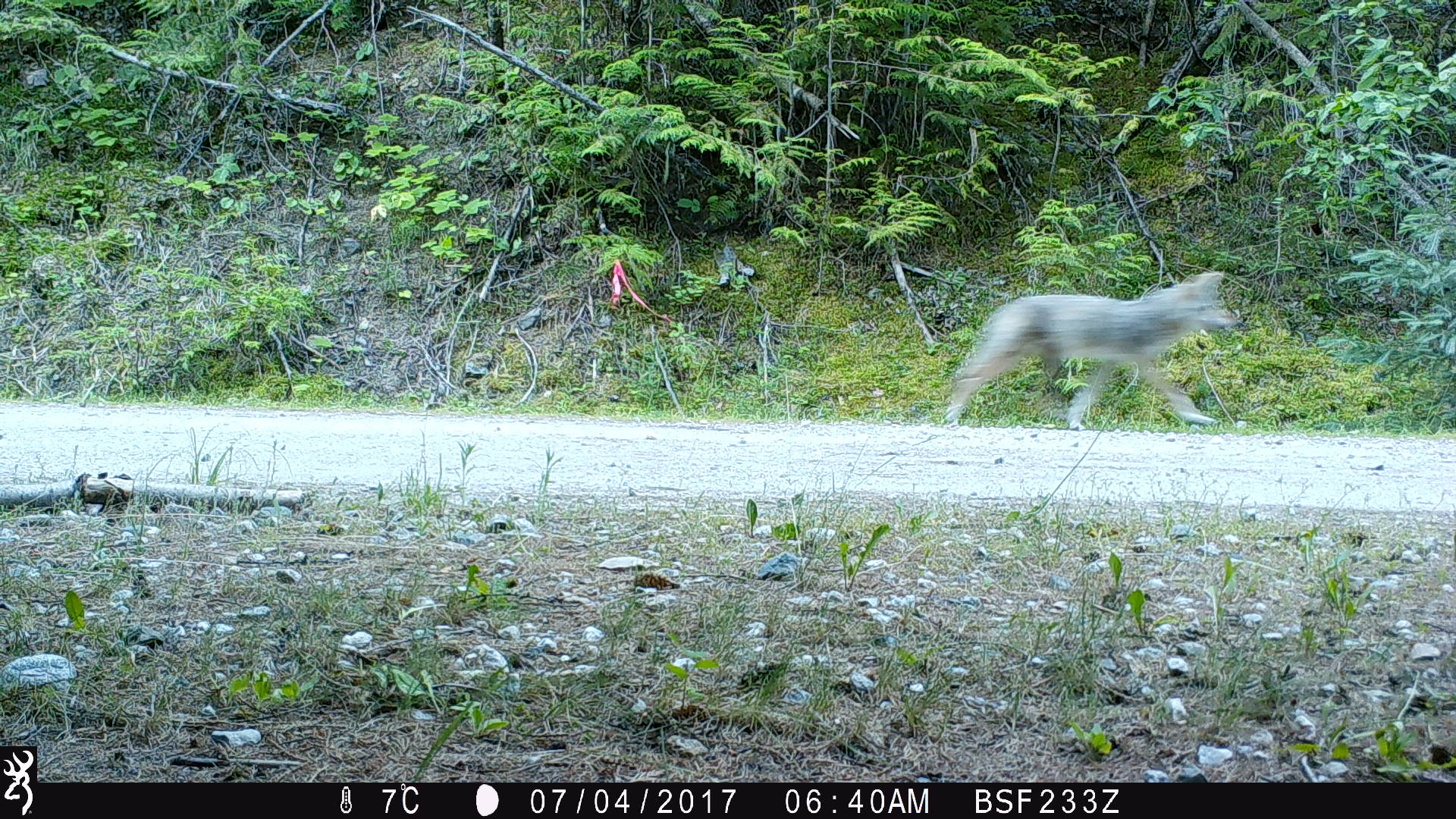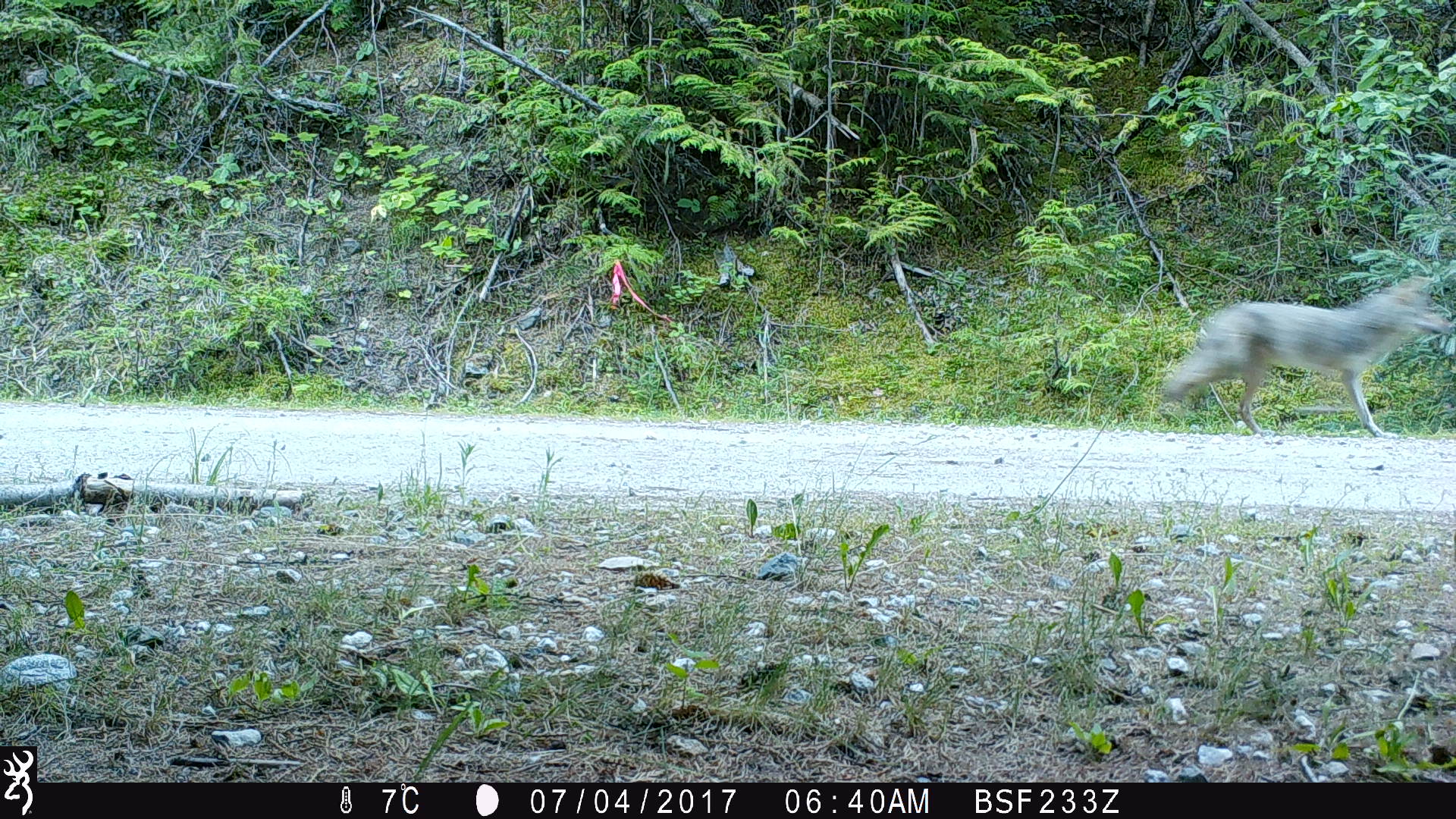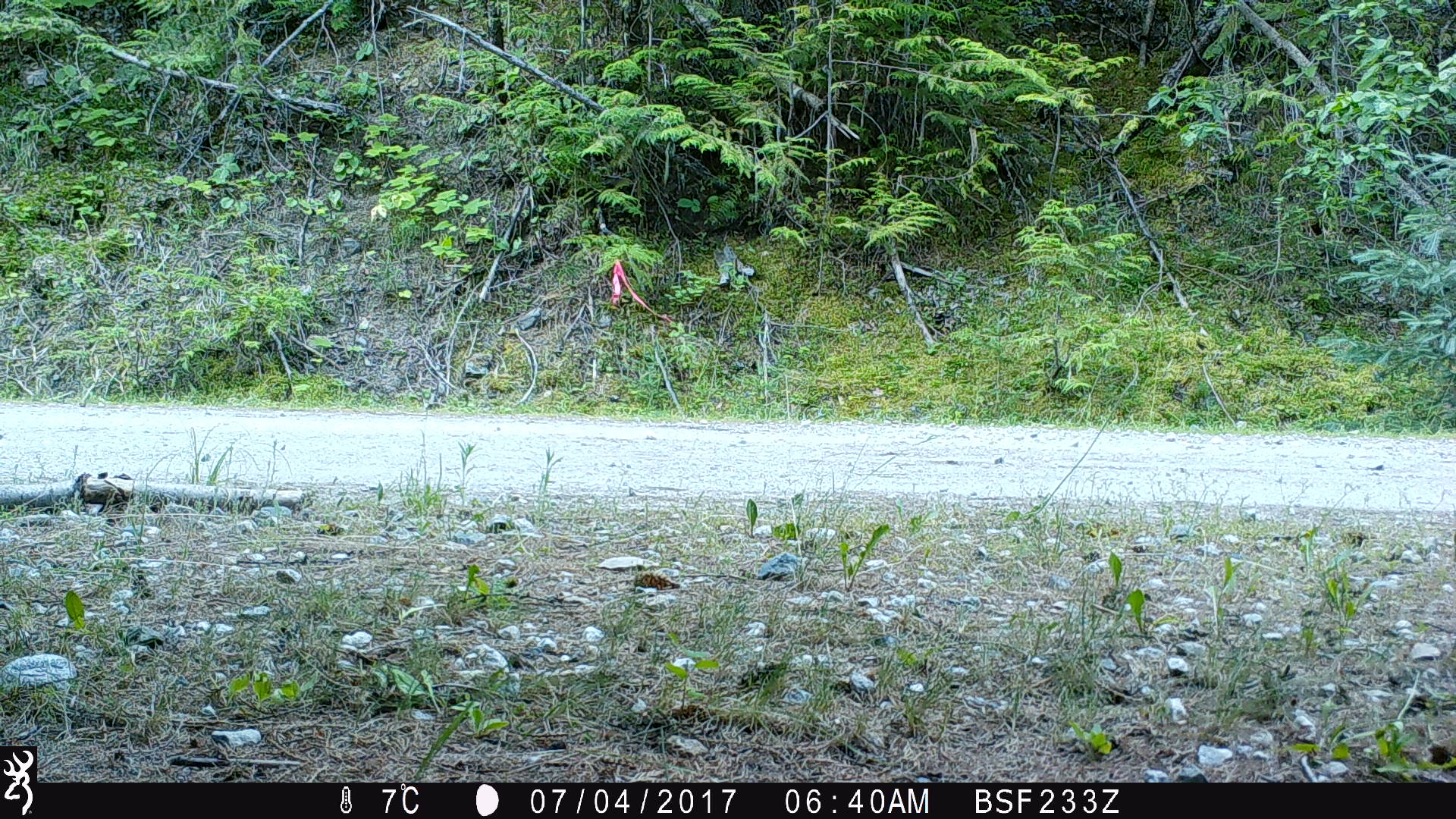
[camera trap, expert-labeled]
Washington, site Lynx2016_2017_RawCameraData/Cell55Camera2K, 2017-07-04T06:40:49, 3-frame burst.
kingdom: Animalia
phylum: Chordata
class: Mammalia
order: Carnivora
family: Canidae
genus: Canis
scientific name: Canis latrans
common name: coyote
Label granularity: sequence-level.